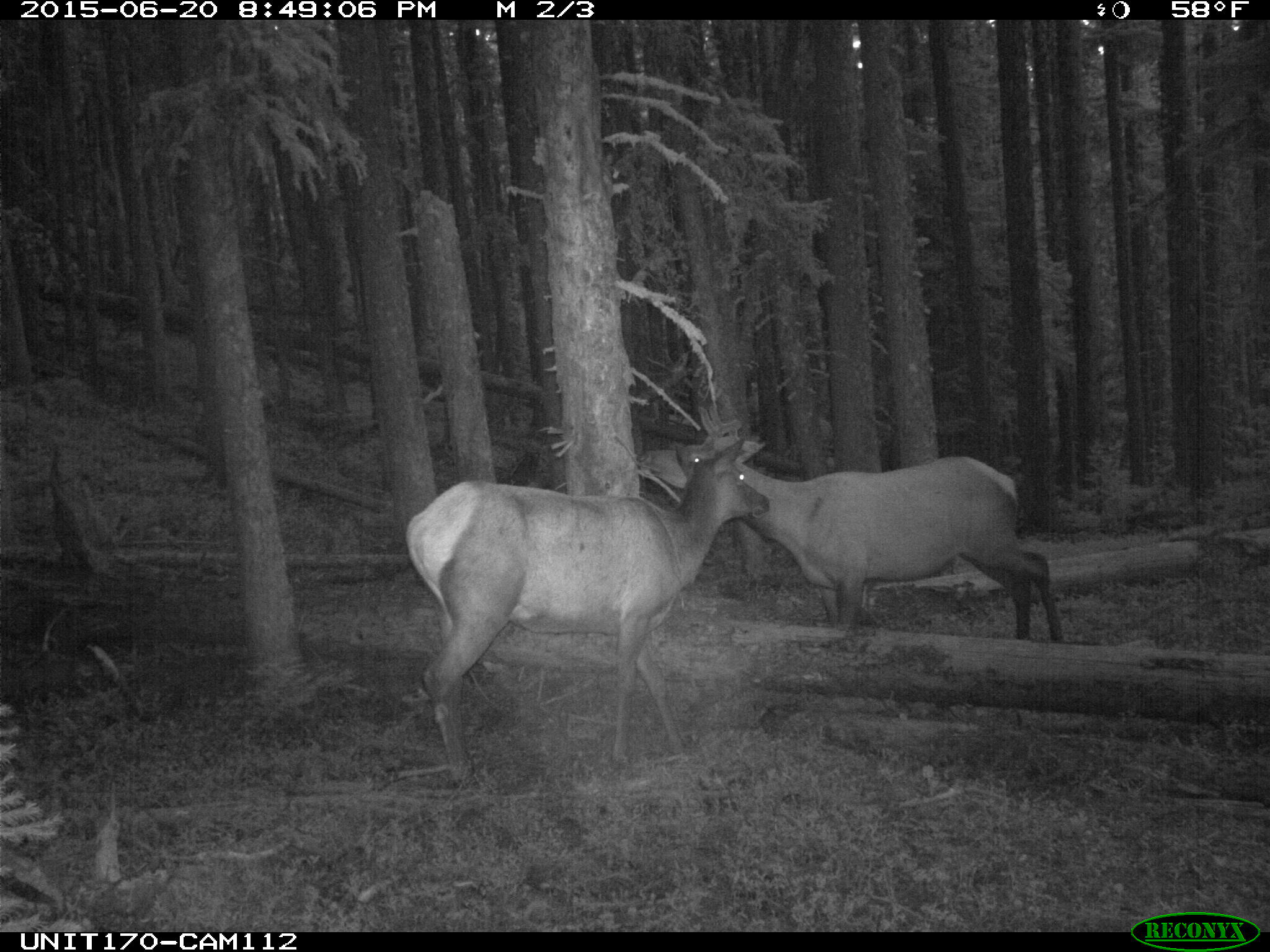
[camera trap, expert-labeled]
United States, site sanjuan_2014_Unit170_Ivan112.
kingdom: Animalia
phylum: Chordata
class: Mammalia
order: Artiodactyla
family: Cervidae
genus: Cervus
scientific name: Cervus elaphus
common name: red deer